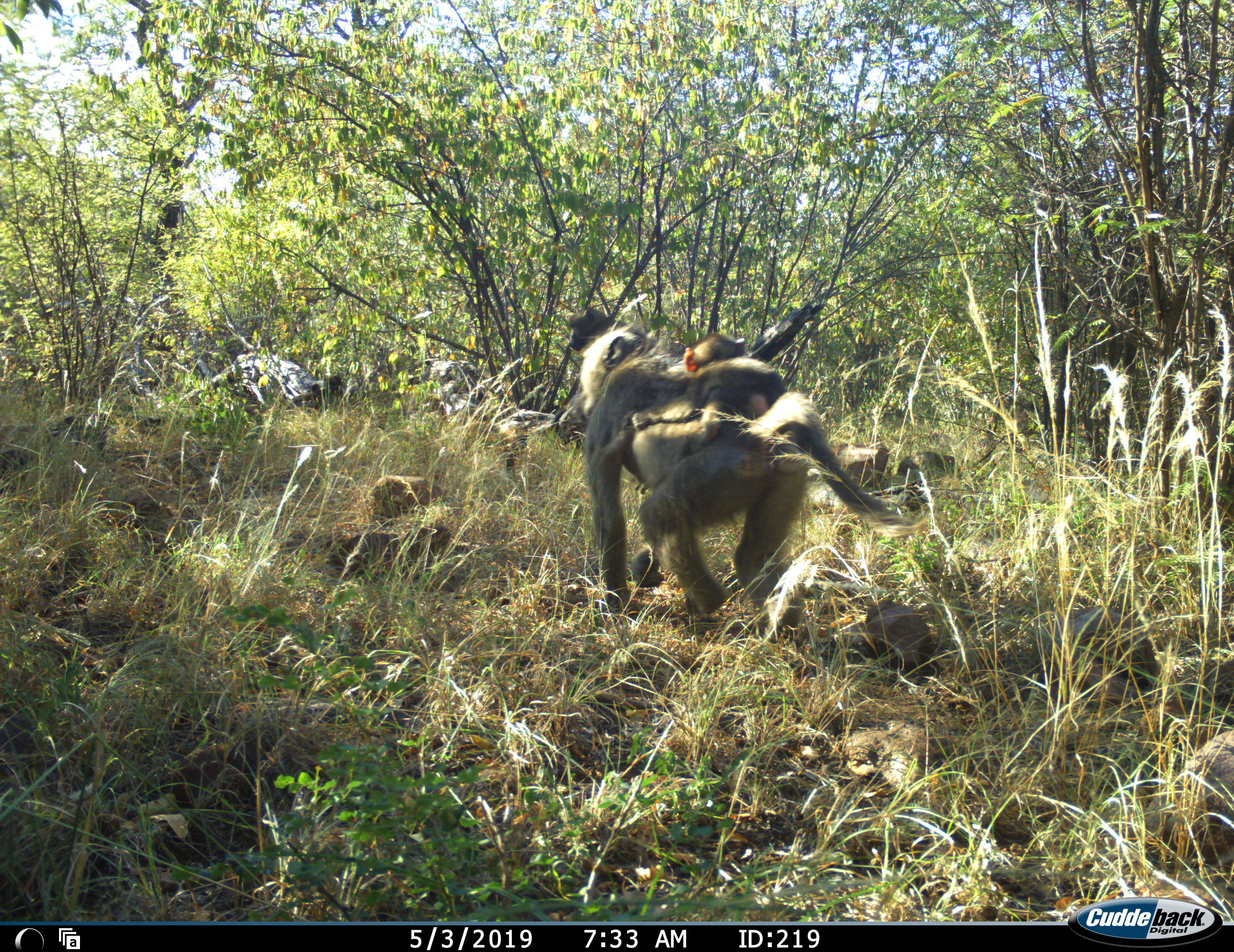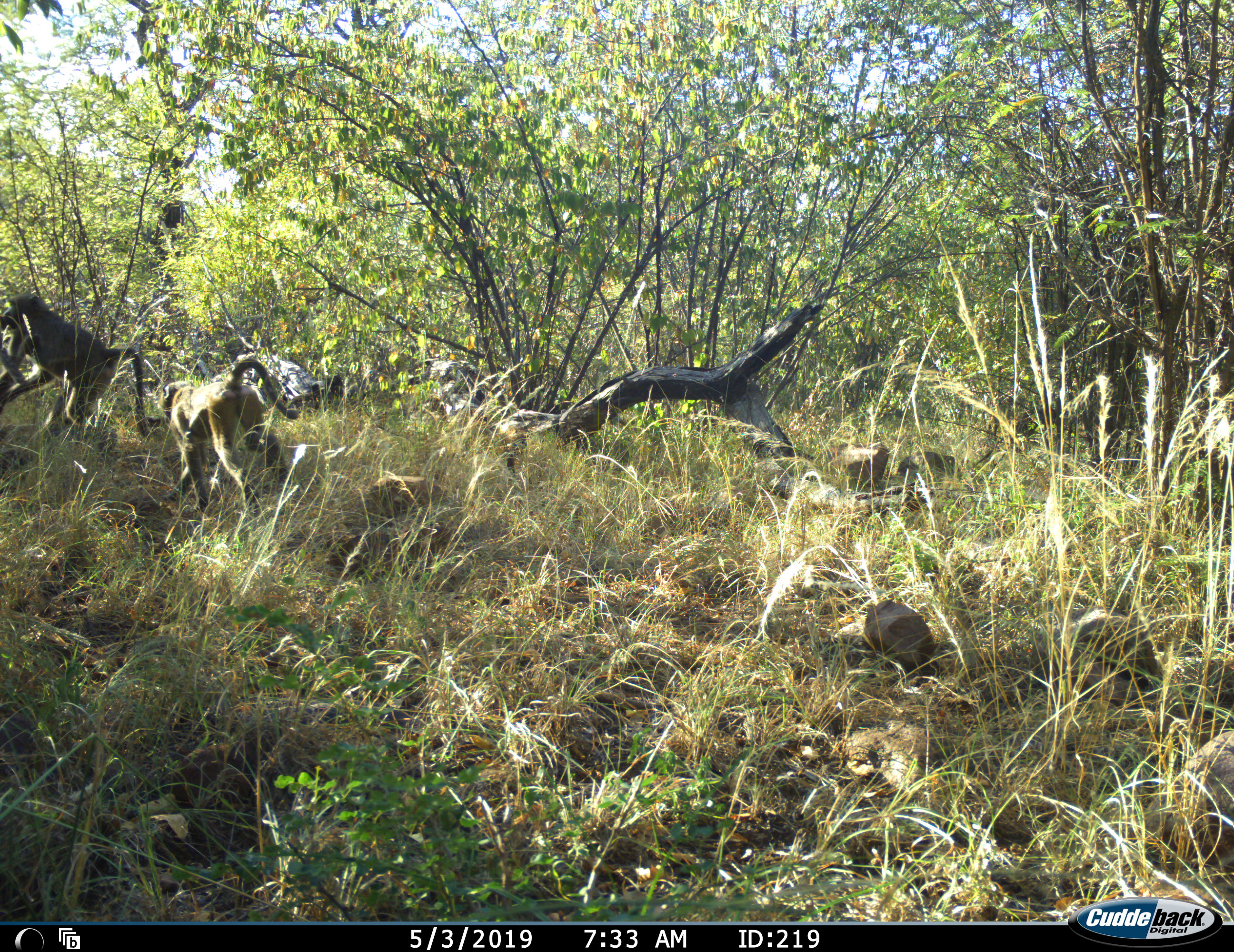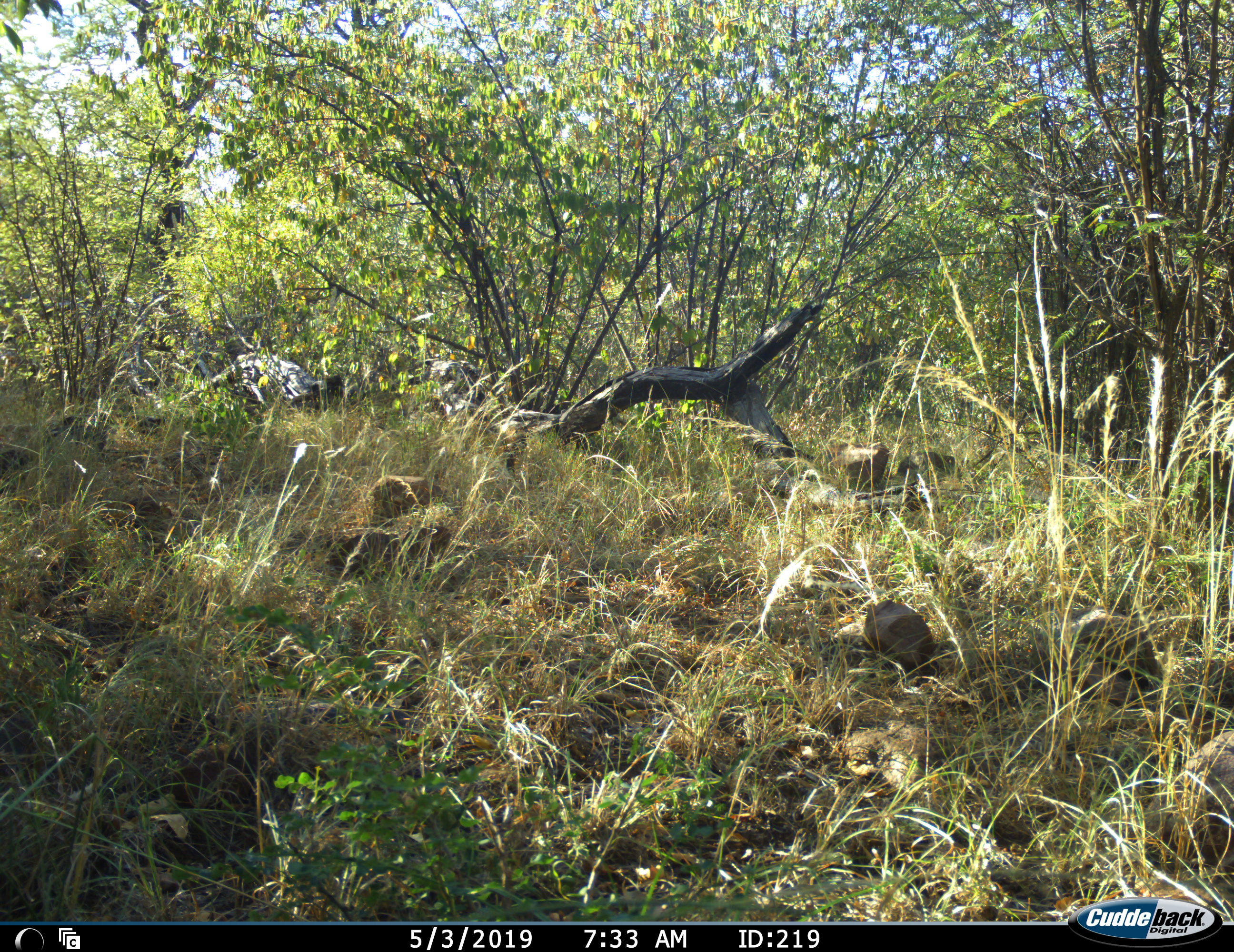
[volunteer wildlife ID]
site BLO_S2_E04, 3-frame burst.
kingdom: Animalia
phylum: Chordata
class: Mammalia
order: Primates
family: Cercopithecidae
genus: Papio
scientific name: Papio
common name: baboon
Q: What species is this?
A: Baboon (Papio).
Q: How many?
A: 4.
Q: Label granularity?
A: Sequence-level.